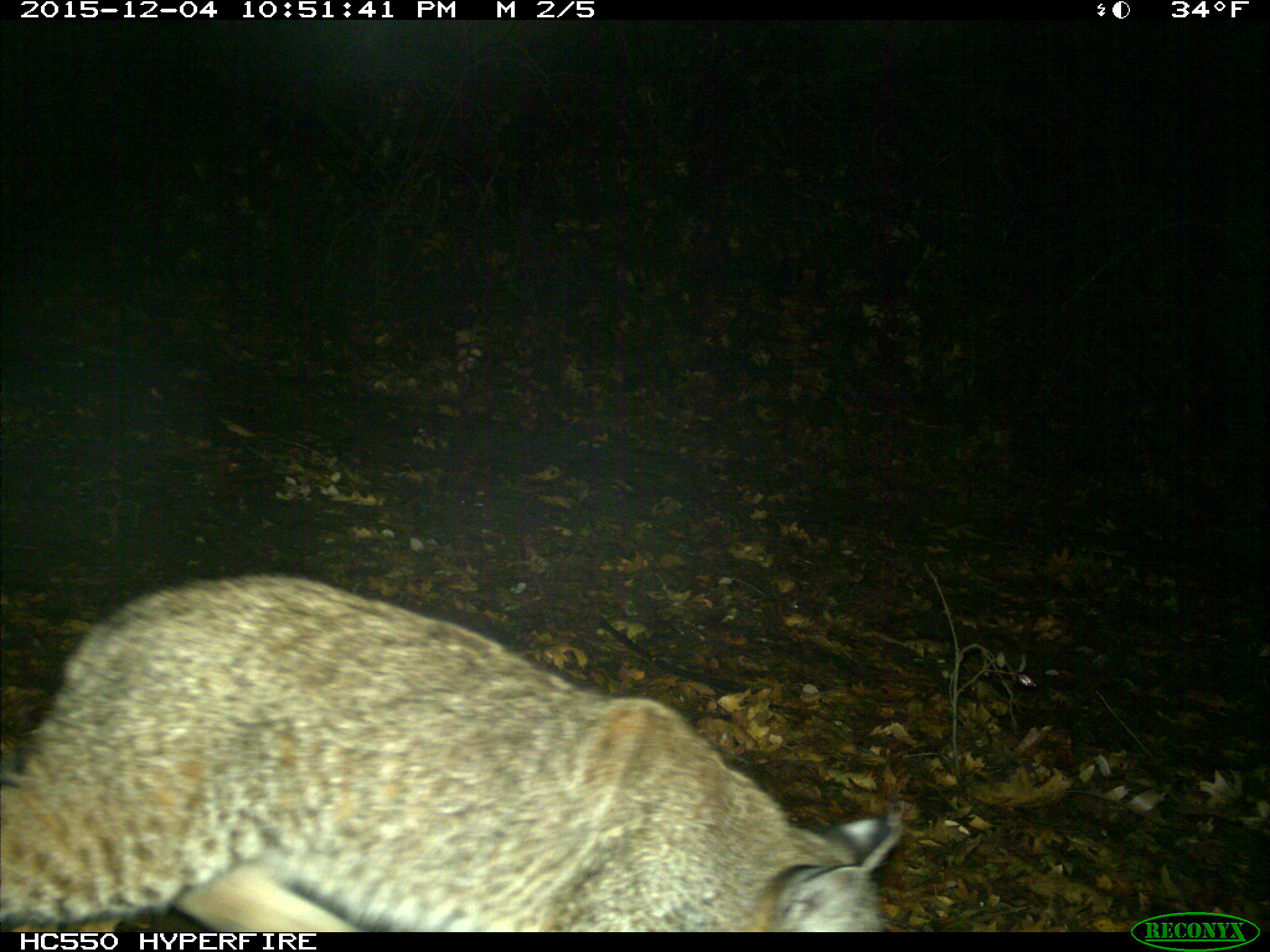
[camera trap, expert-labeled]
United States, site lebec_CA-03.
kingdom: Animalia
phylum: Chordata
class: Mammalia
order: Carnivora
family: Felidae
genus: Lynx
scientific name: Lynx rufus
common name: bobcat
Lynx rufus (bobcat).